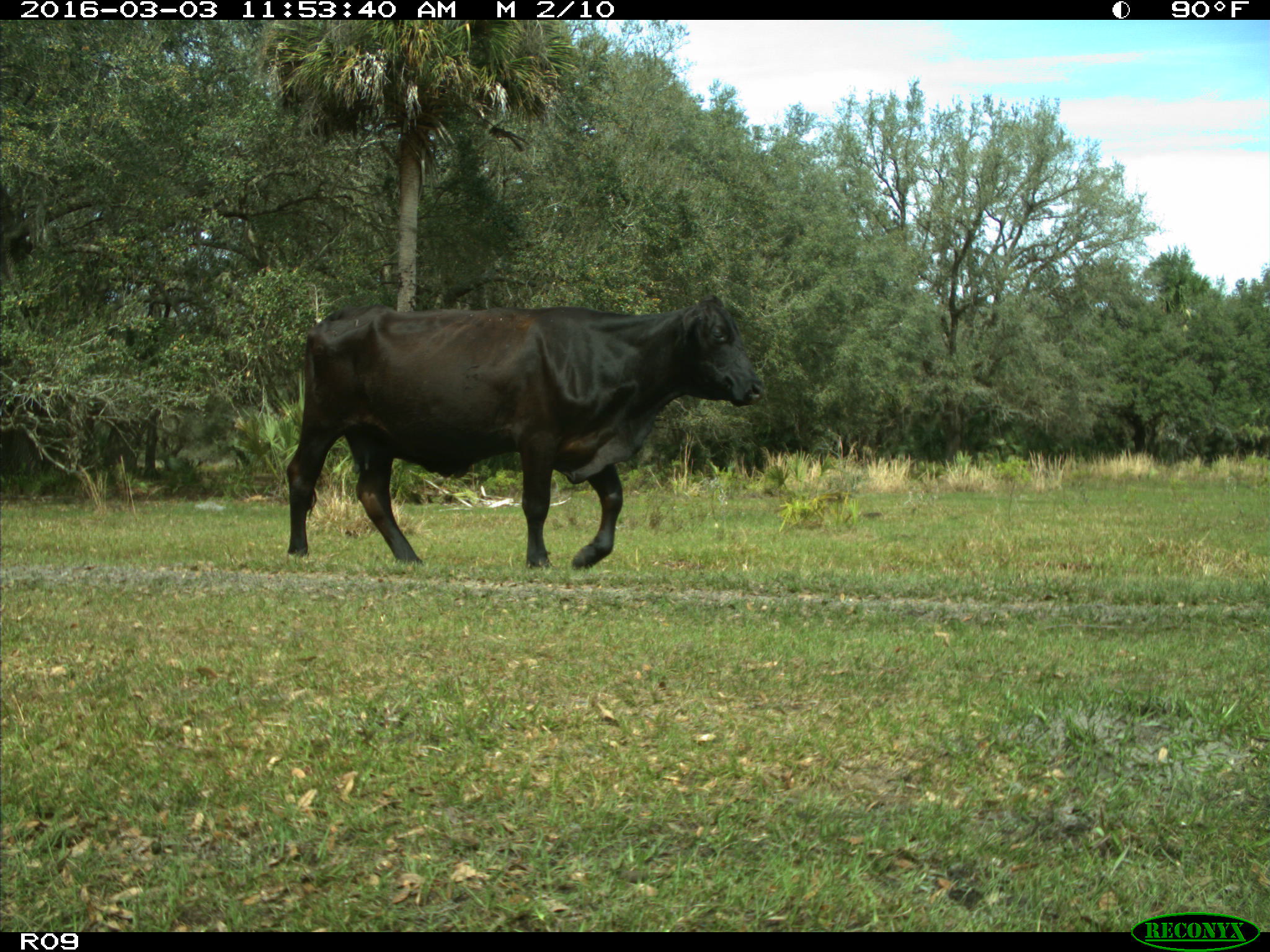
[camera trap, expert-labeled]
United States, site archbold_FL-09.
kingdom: Animalia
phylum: Chordata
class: Mammalia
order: Artiodactyla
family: Bovidae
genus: Bos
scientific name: Bos taurus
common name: domestic cow